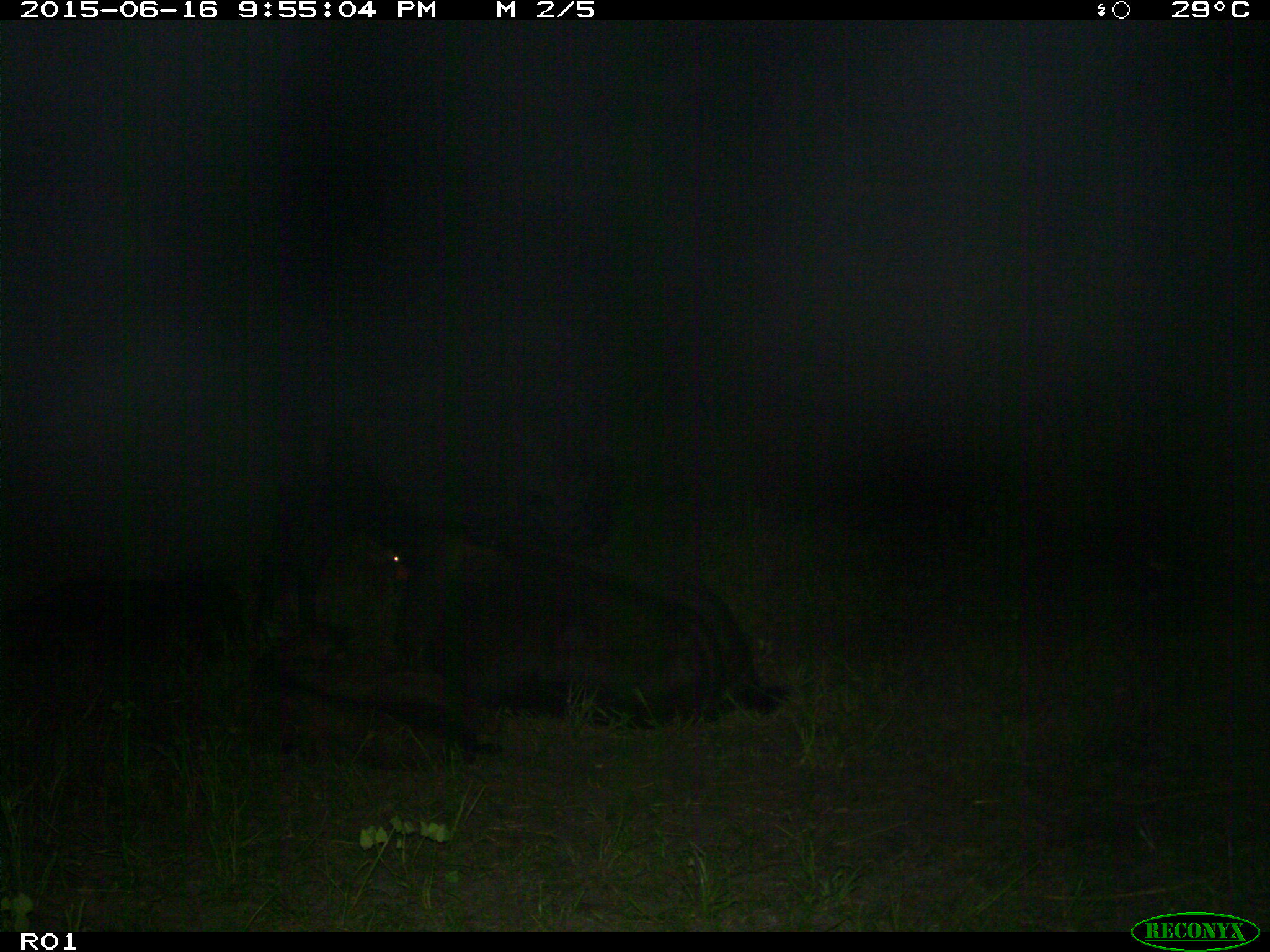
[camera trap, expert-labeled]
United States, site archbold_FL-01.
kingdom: Animalia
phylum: Chordata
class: Mammalia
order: Artiodactyla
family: Bovidae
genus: Bos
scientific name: Bos taurus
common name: domestic cow